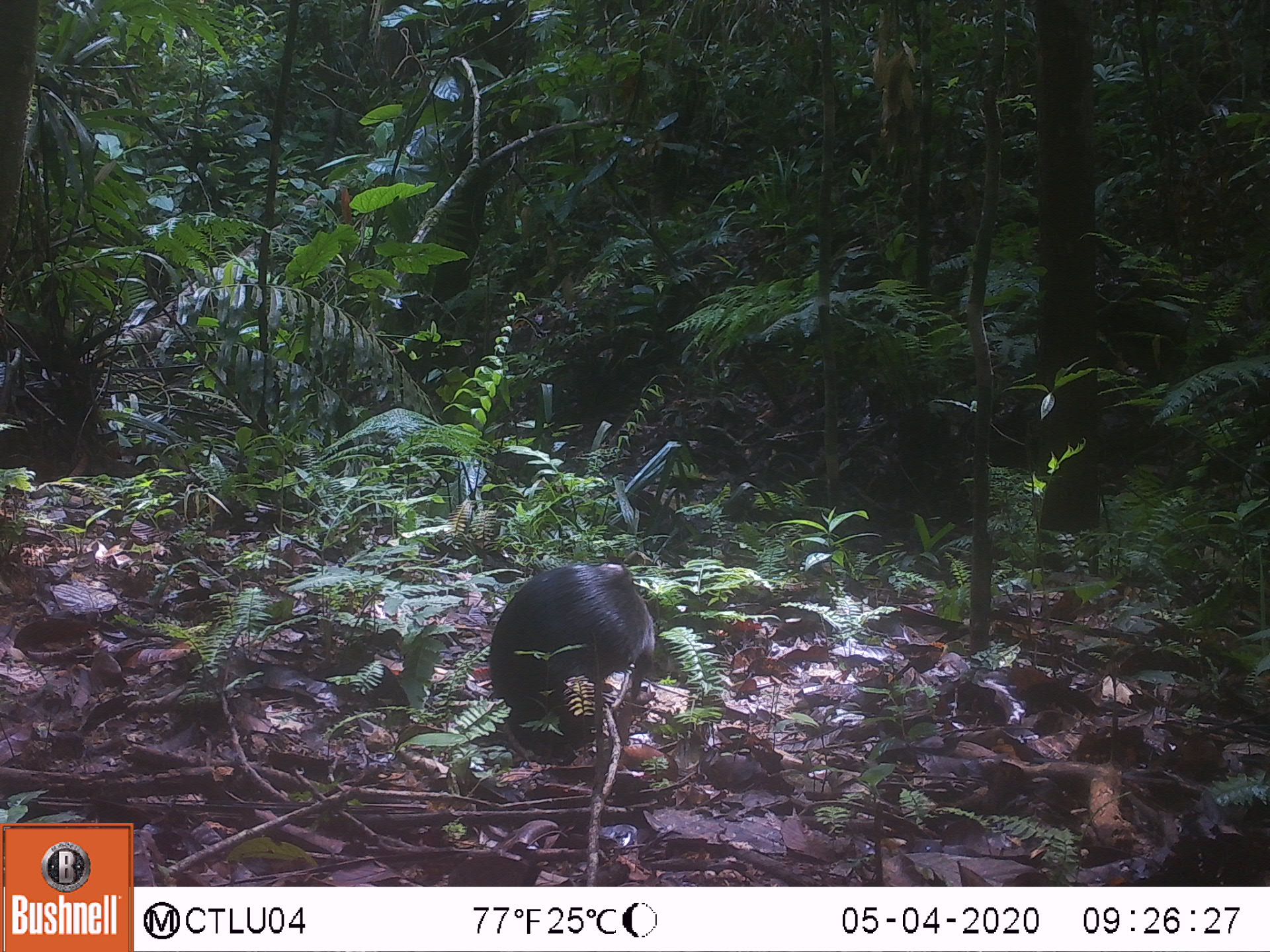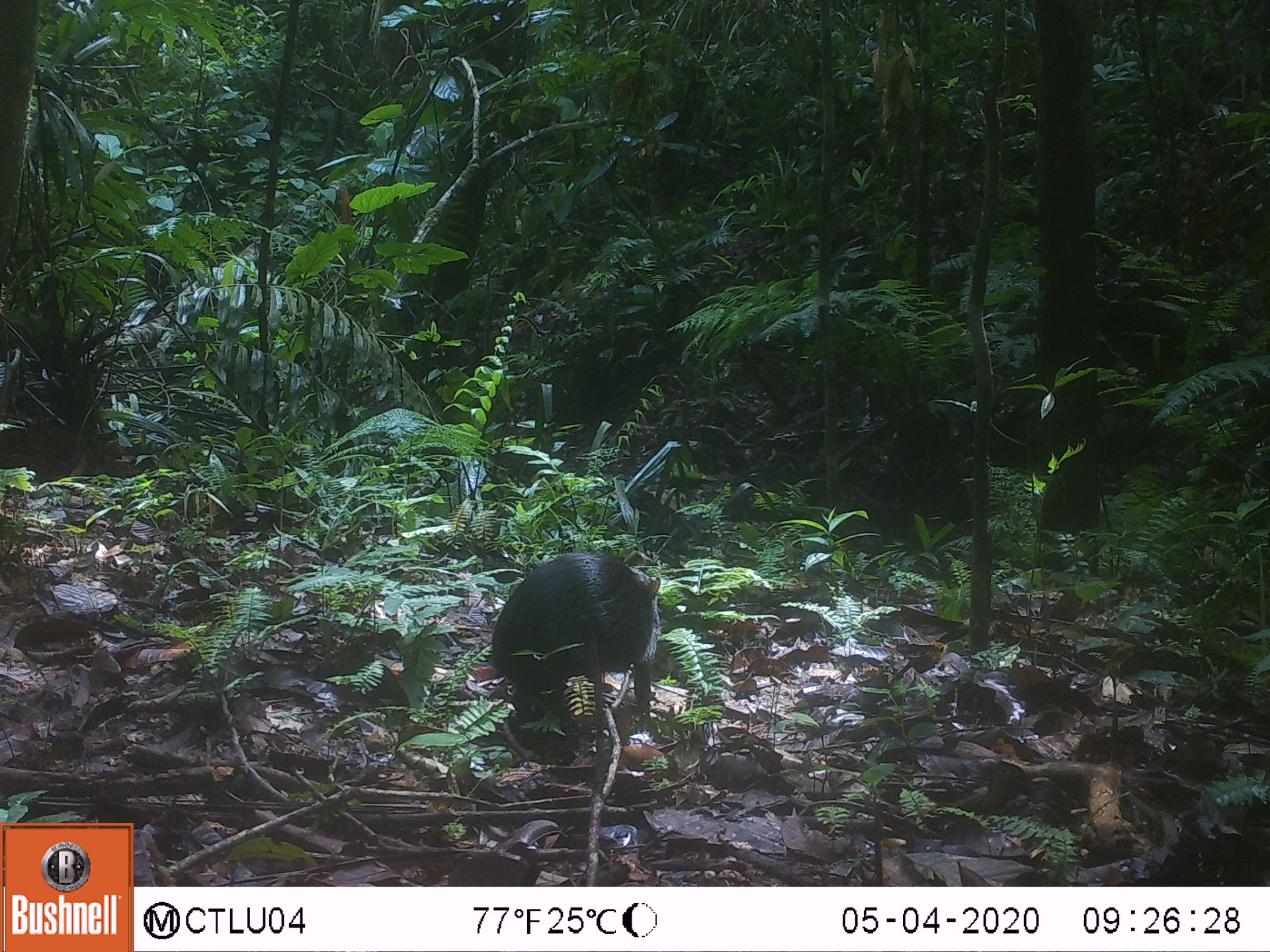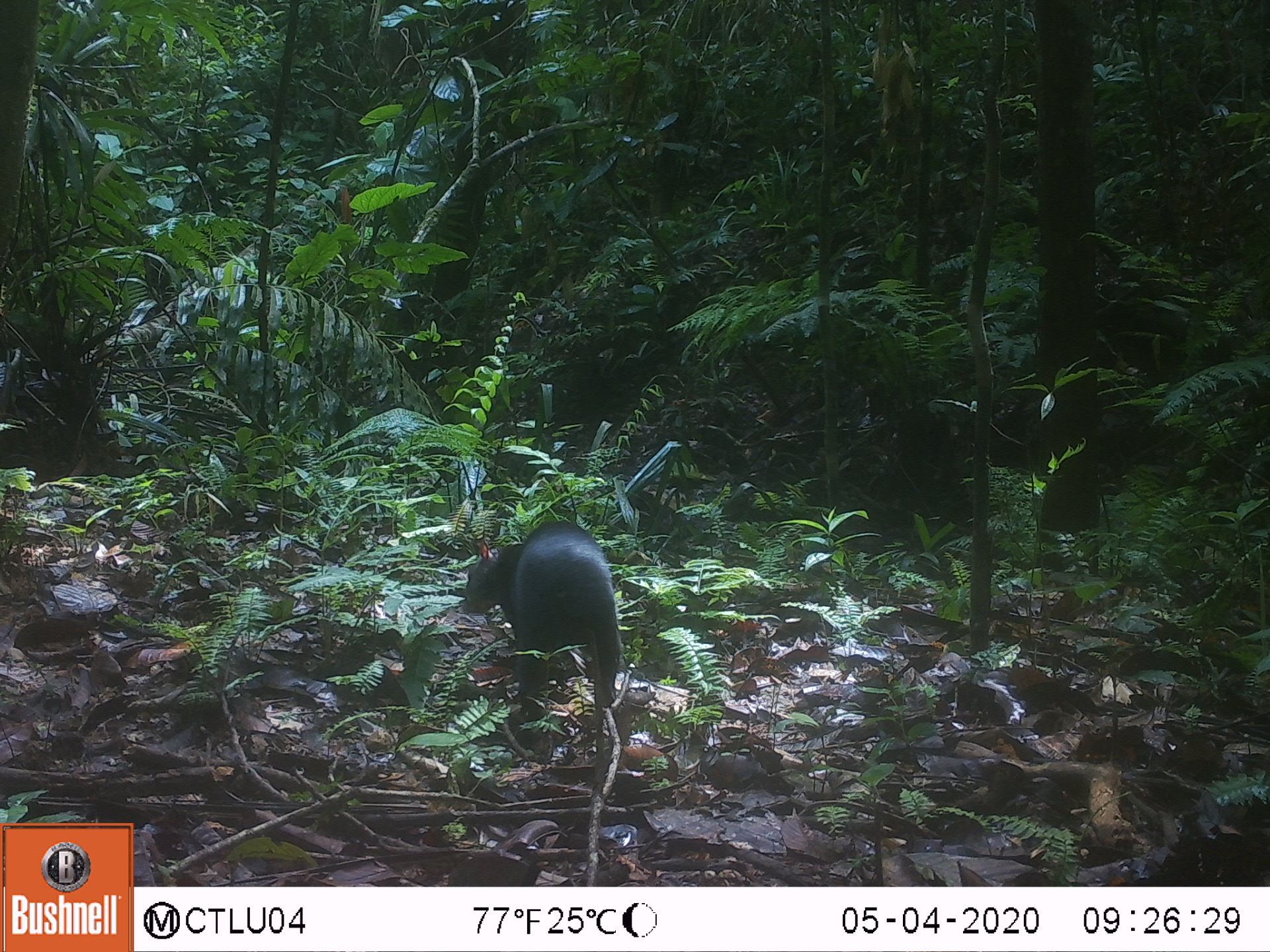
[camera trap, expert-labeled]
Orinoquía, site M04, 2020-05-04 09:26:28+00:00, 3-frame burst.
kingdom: Animalia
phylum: Chordata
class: Mammalia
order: Rodentia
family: Dasyproctidae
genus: Dasyprocta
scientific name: Dasyprocta fuliginosa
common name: black agouti